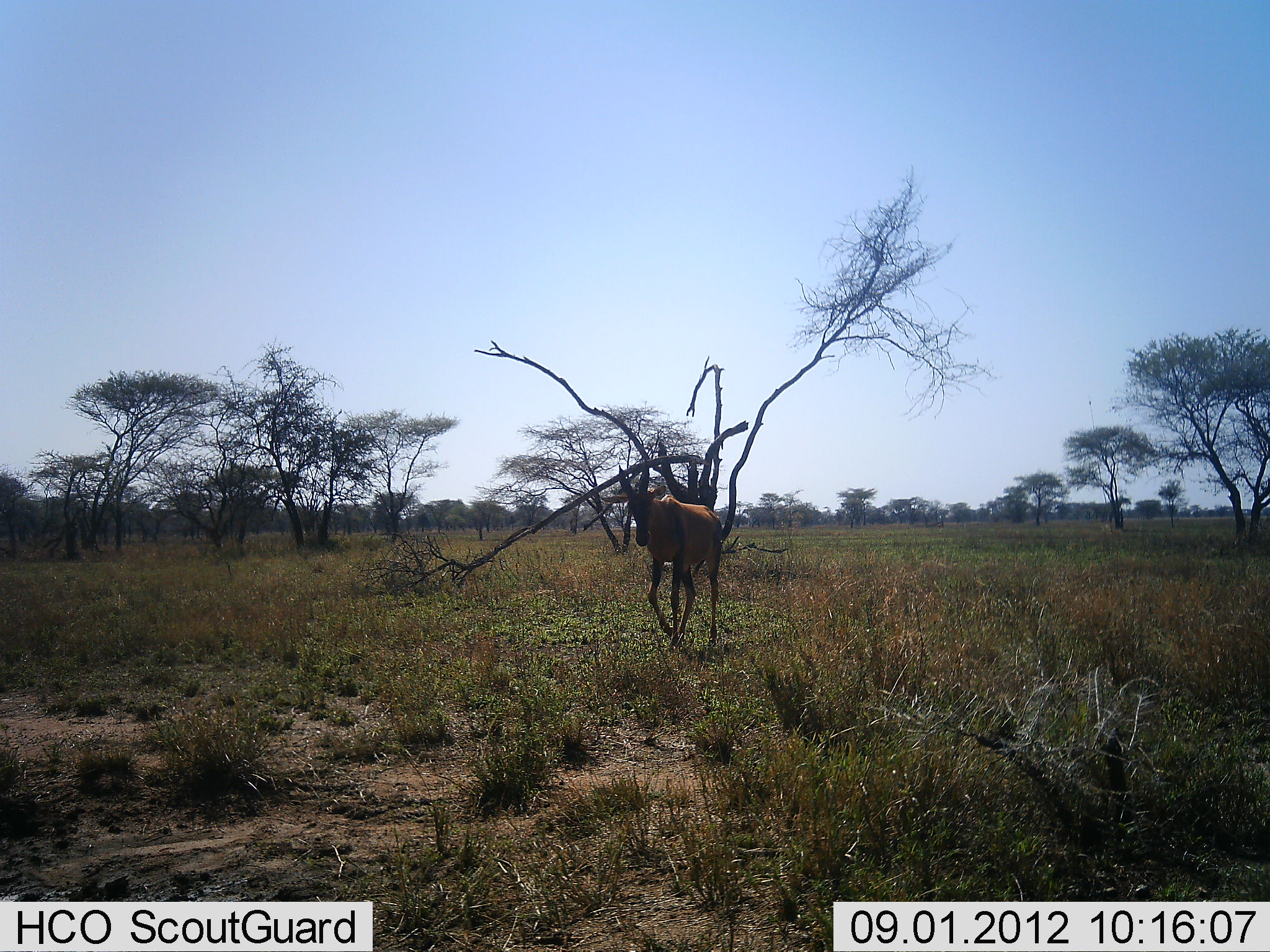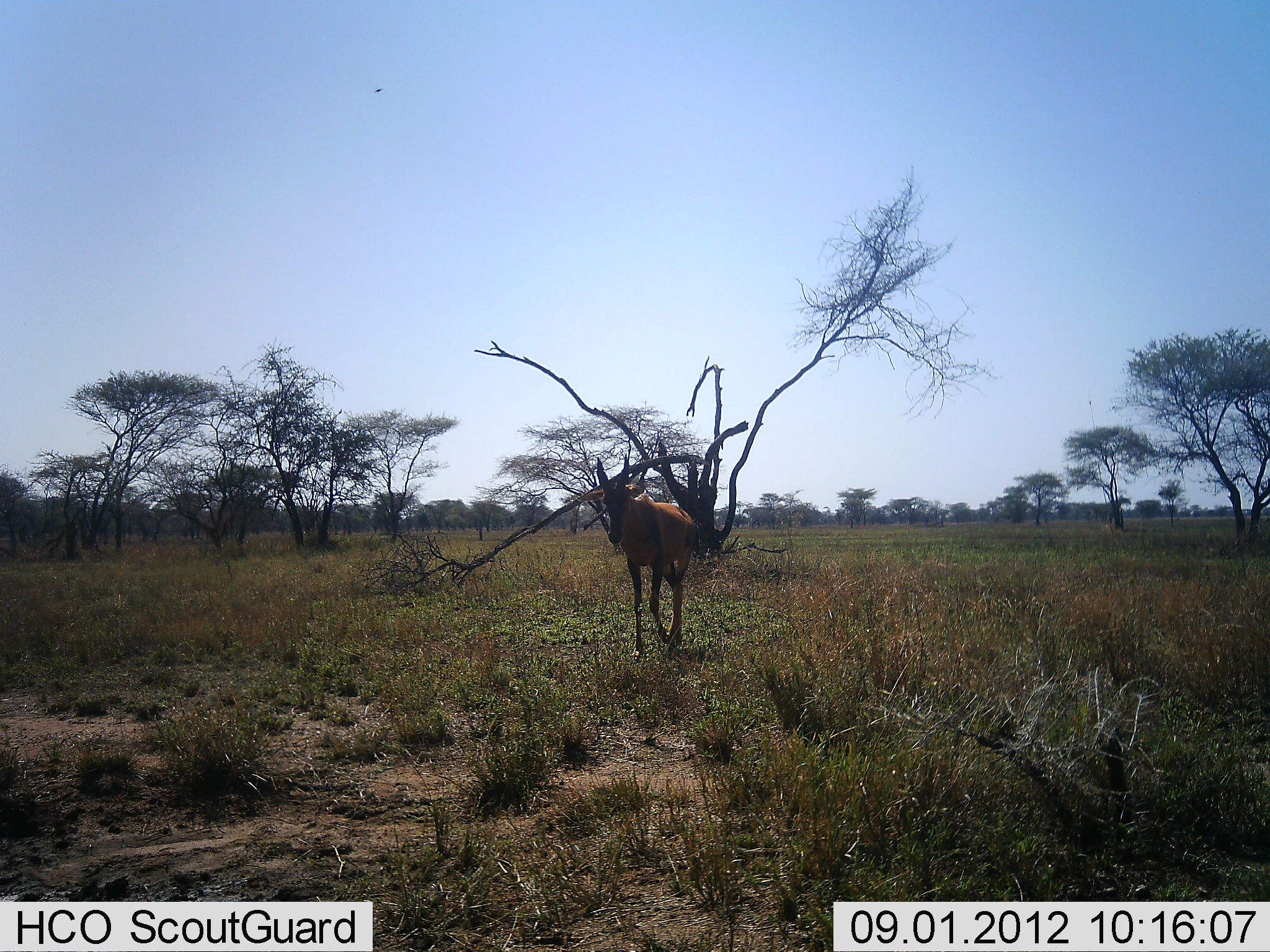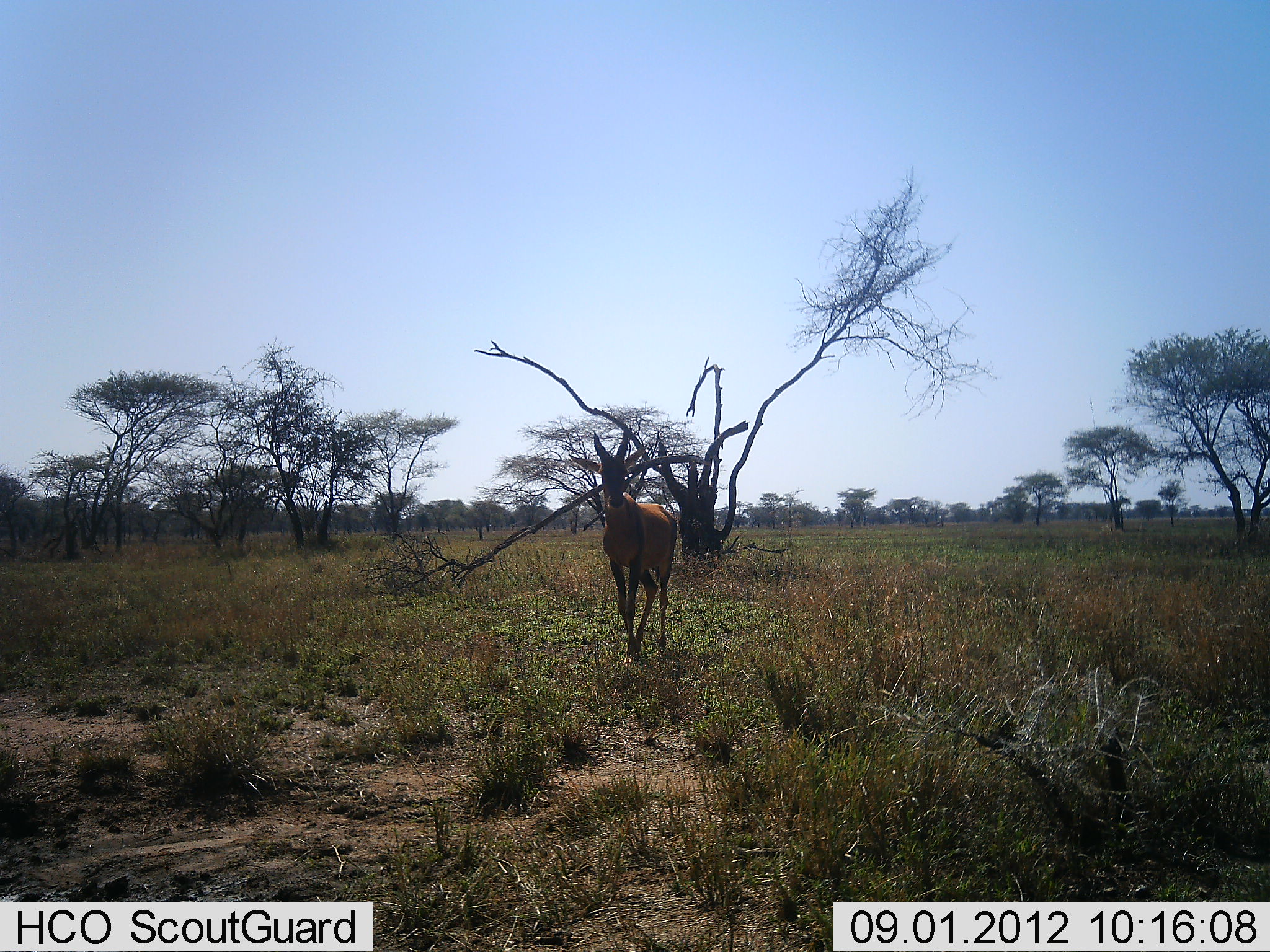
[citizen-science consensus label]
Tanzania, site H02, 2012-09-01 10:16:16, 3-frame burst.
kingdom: Animalia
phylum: Chordata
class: Mammalia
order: Artiodactyla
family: Bovidae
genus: Damaliscus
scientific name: Damaliscus lunatus jimela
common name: topi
Topi (Damaliscus lunatus jimela), count 1. Behavior (volunteer vote fractions): standing 0%, resting 0%, moving 100%, interacting 0%. Young present (vote fraction): 0%. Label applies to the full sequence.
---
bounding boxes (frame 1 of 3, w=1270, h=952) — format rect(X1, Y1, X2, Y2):
animal: rect(603, 463, 727, 650)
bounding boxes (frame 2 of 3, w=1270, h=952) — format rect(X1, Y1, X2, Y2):
animal: rect(576, 456, 699, 659)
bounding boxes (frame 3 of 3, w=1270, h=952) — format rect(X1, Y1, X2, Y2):
animal: rect(569, 431, 699, 657)